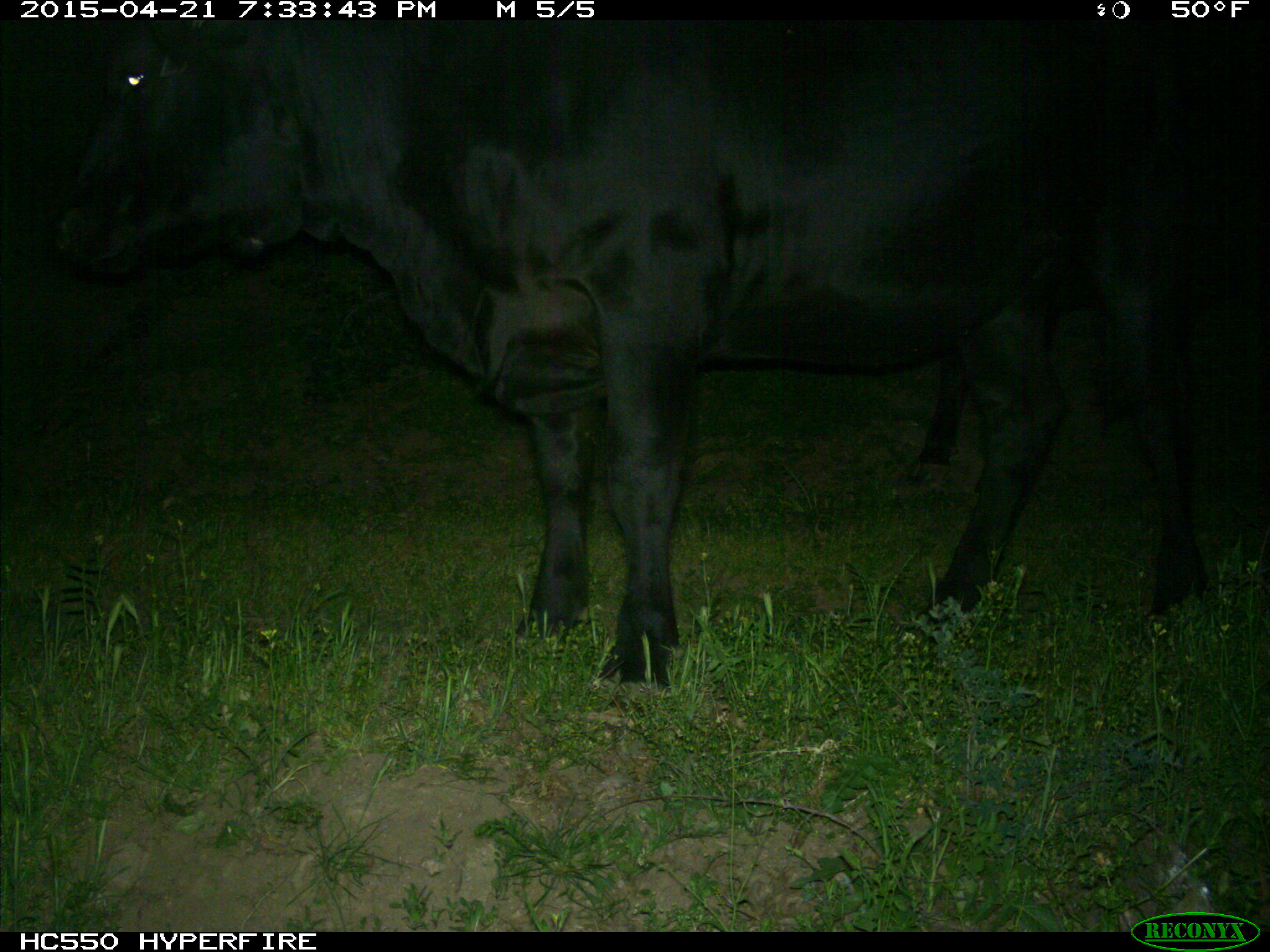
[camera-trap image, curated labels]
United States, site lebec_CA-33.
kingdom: Animalia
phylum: Chordata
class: Mammalia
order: Artiodactyla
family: Bovidae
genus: Bos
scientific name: Bos taurus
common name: domestic cow